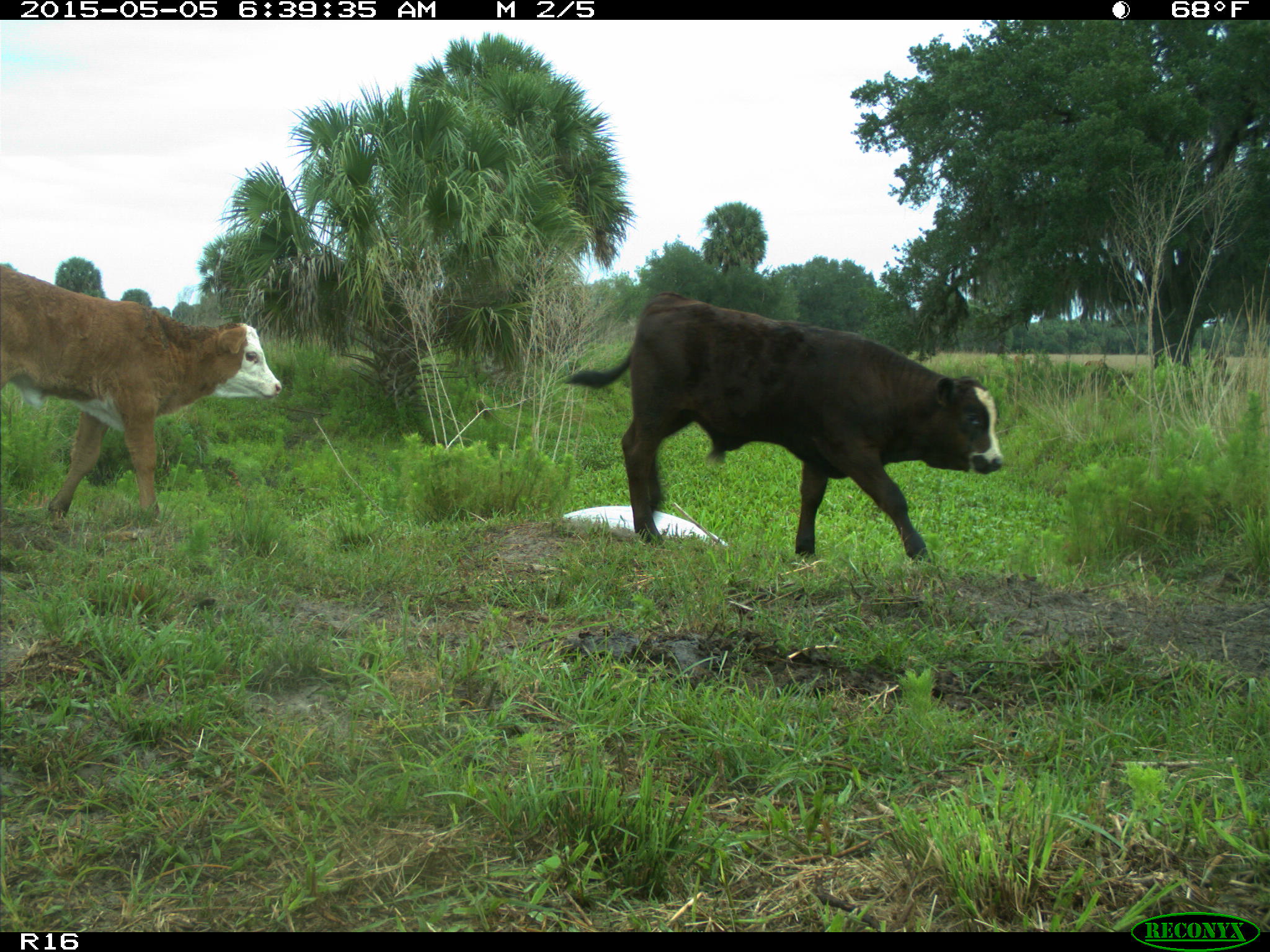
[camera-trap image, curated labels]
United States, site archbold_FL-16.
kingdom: Animalia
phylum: Chordata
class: Mammalia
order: Artiodactyla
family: Bovidae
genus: Bos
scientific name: Bos taurus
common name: domestic cow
Bos taurus (domestic cow).